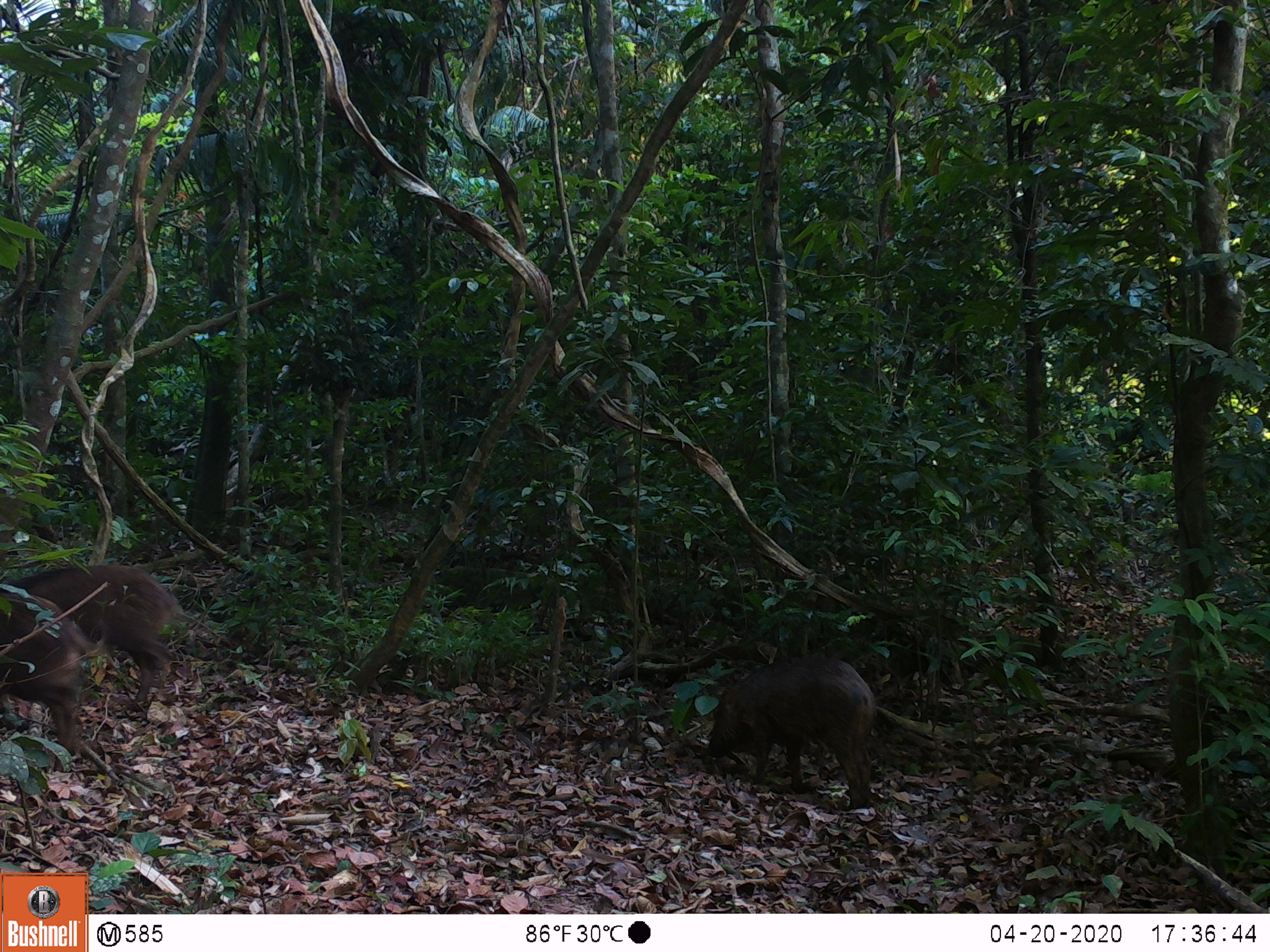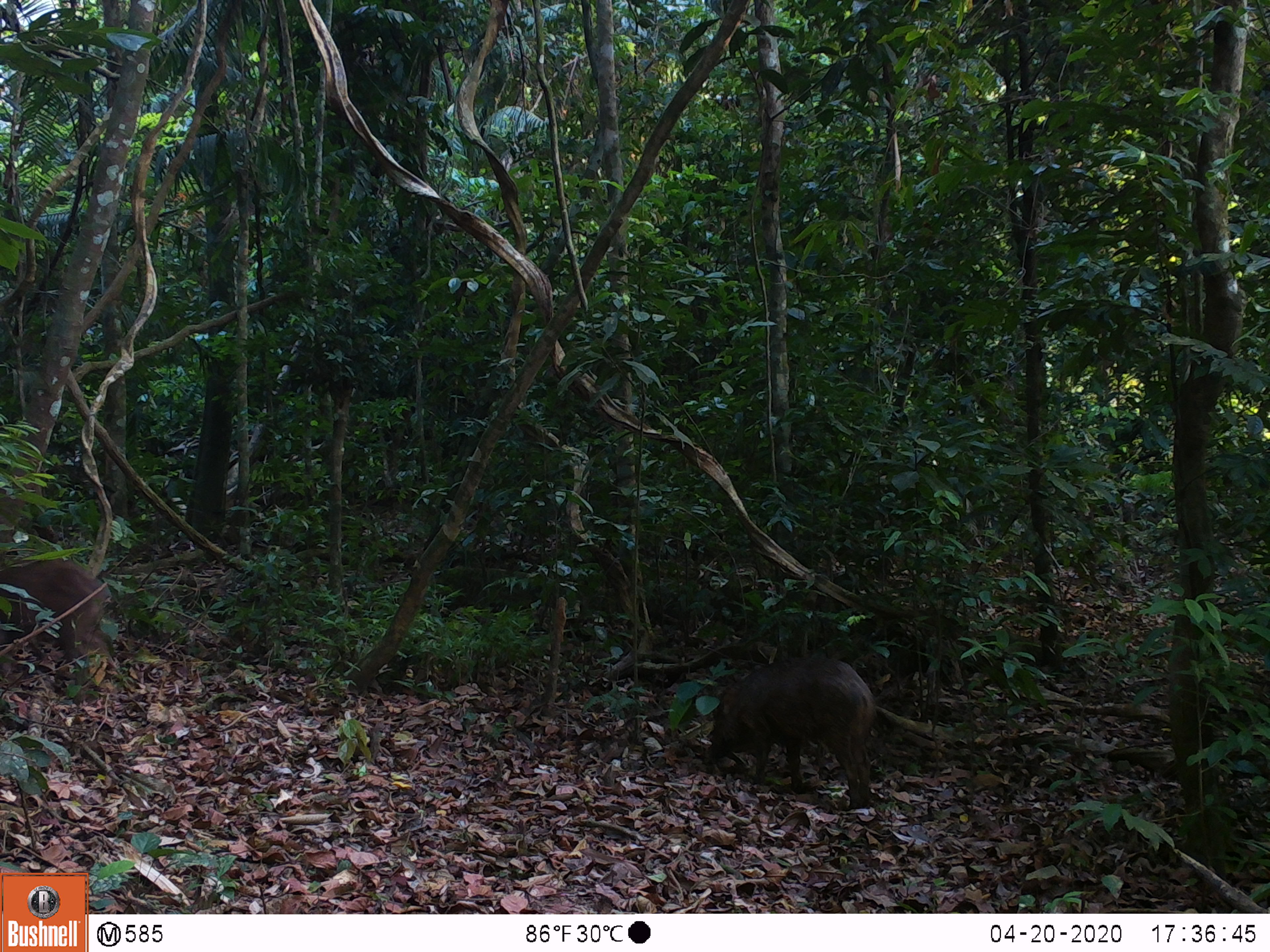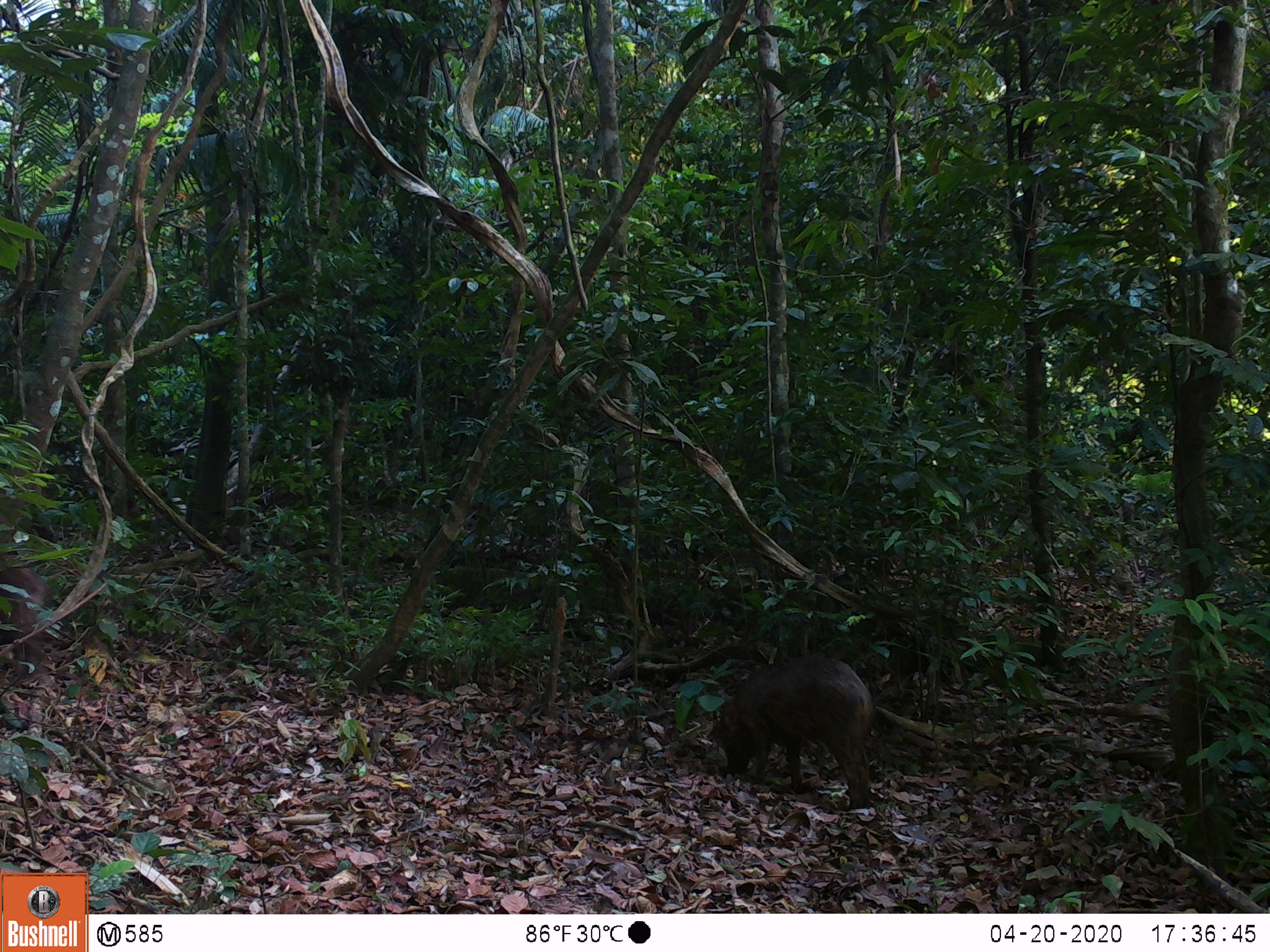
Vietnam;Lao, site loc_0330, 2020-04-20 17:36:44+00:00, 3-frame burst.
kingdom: Animalia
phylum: Chordata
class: Mammalia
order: Artiodactyla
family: Suidae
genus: Sus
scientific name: Sus scrofa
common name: eurasian wild pig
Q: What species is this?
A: Eurasian wild pig (Sus scrofa).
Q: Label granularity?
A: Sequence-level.